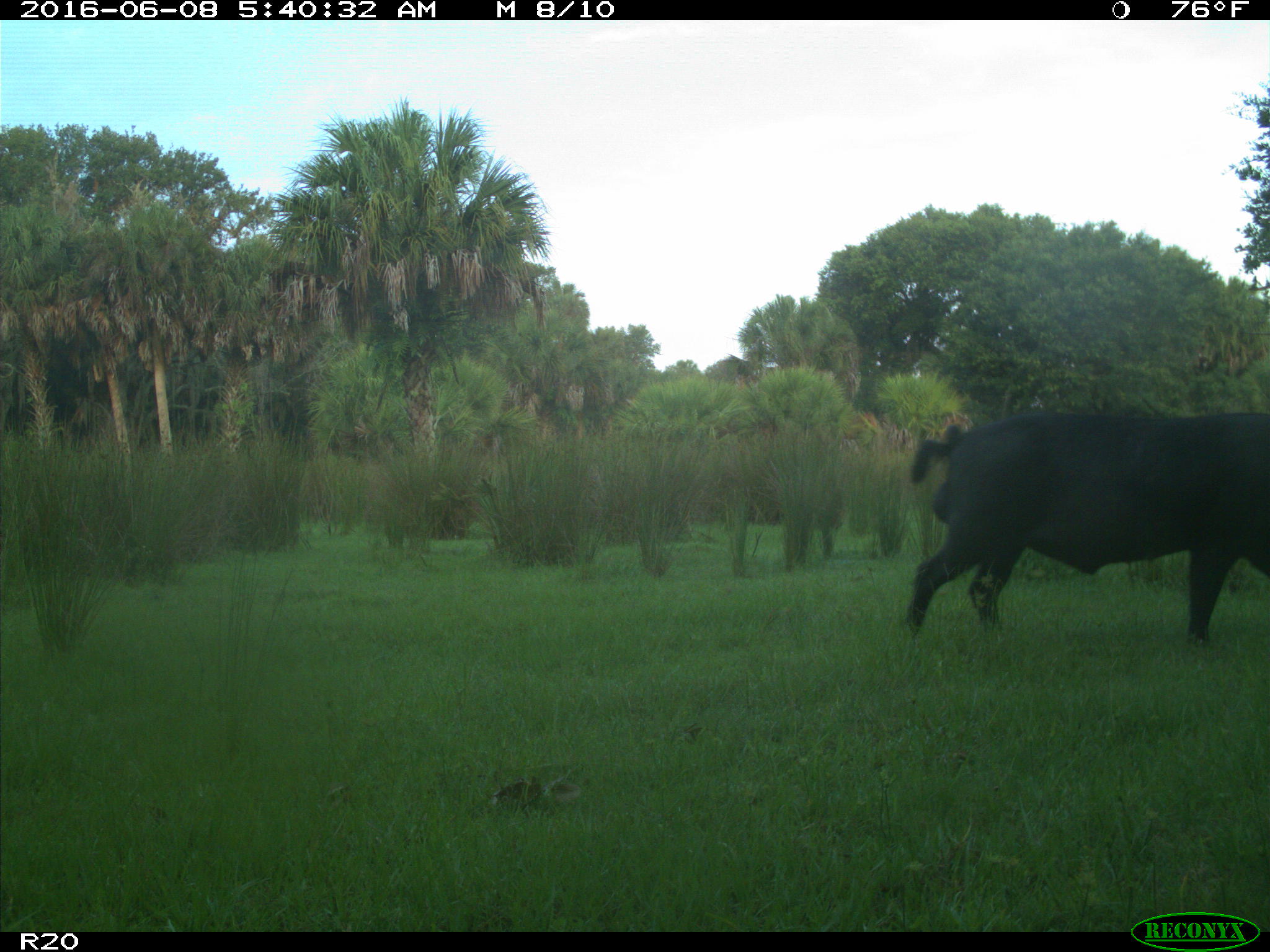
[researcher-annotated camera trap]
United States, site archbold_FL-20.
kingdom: Animalia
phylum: Chordata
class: Mammalia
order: Artiodactyla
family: Suidae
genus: Sus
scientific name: Sus scrofa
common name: wild boar